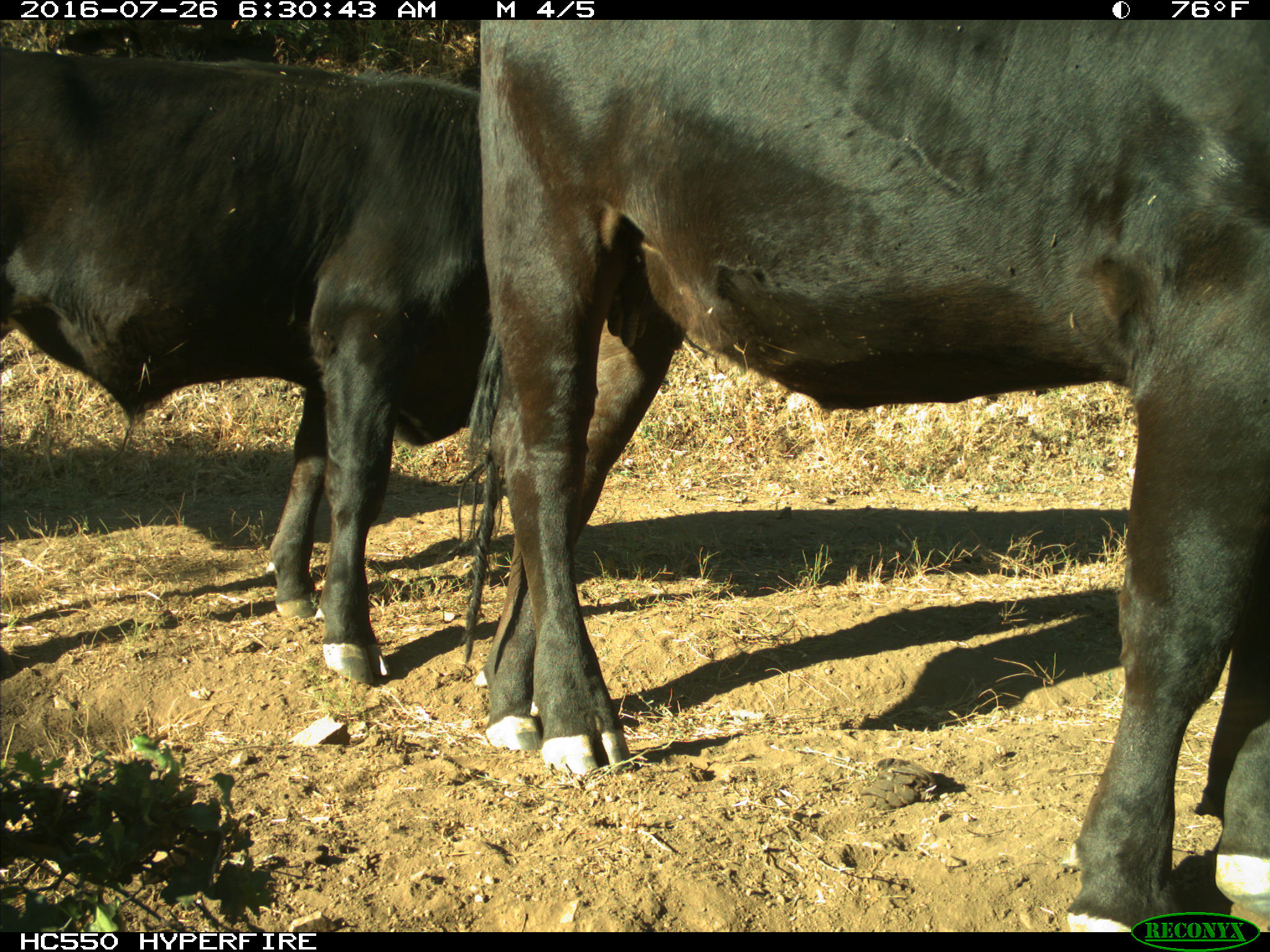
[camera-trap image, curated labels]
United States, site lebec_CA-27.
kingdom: Animalia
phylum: Chordata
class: Mammalia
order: Artiodactyla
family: Bovidae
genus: Bos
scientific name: Bos taurus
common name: domestic cow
Bos taurus (domestic cow).